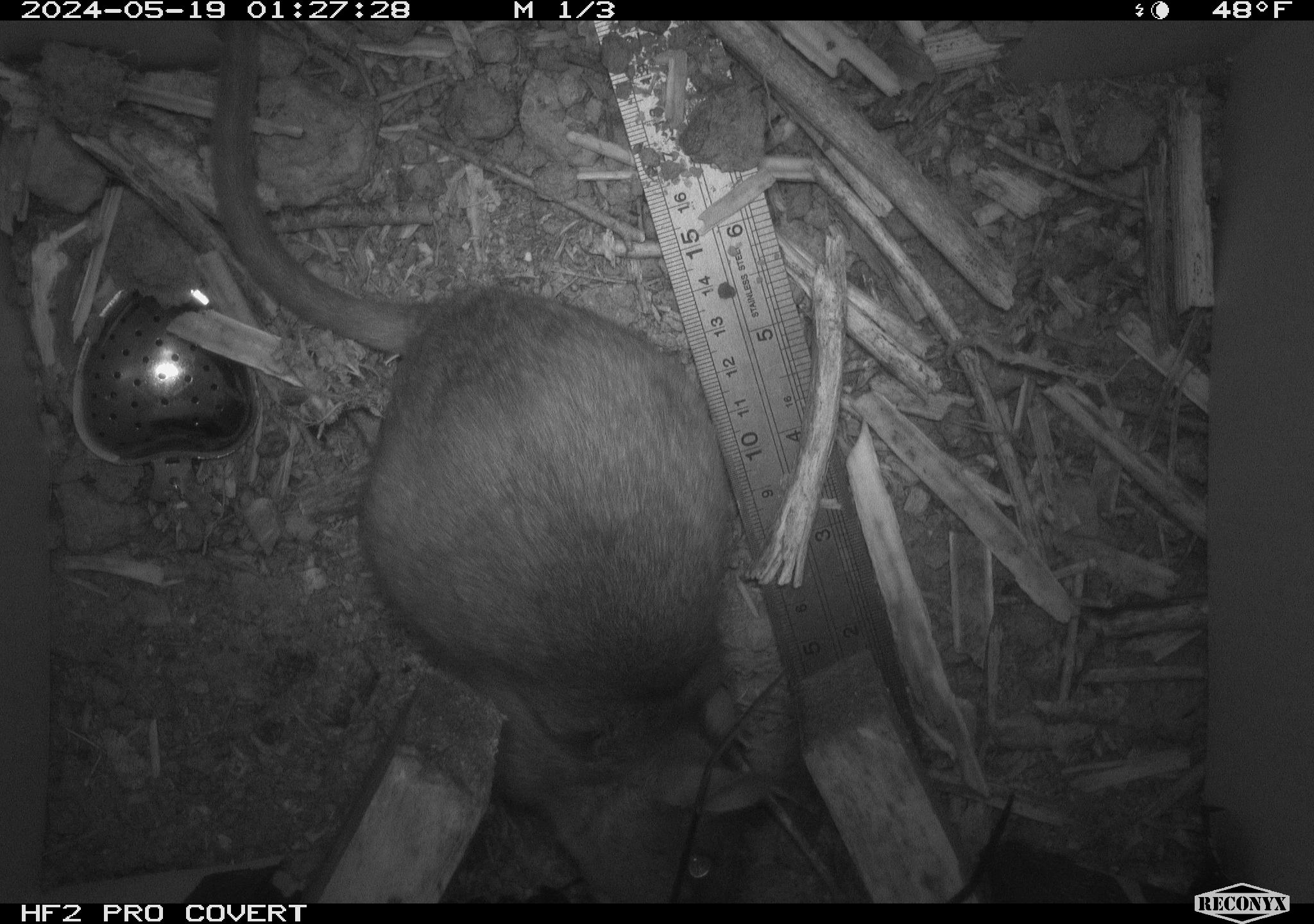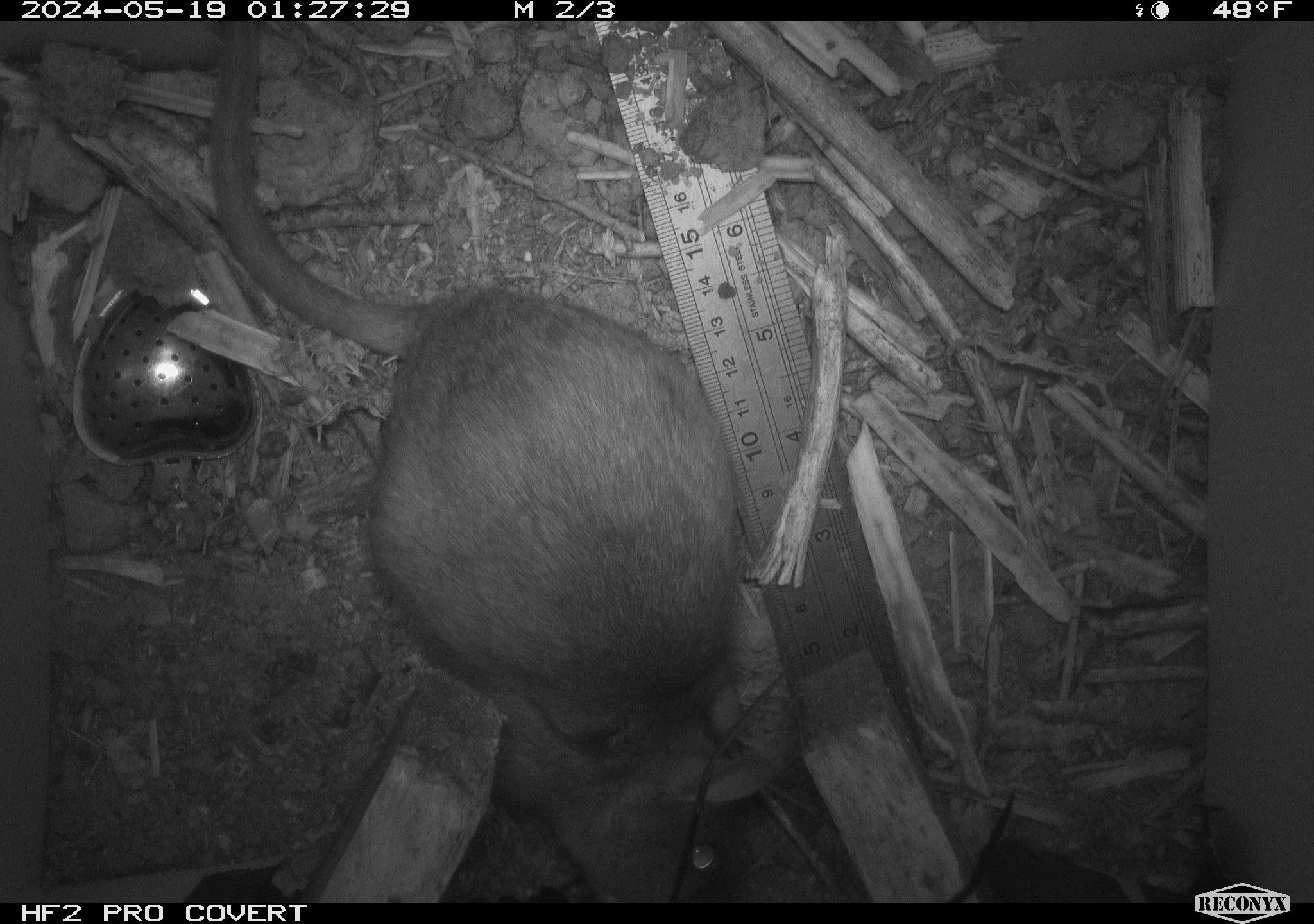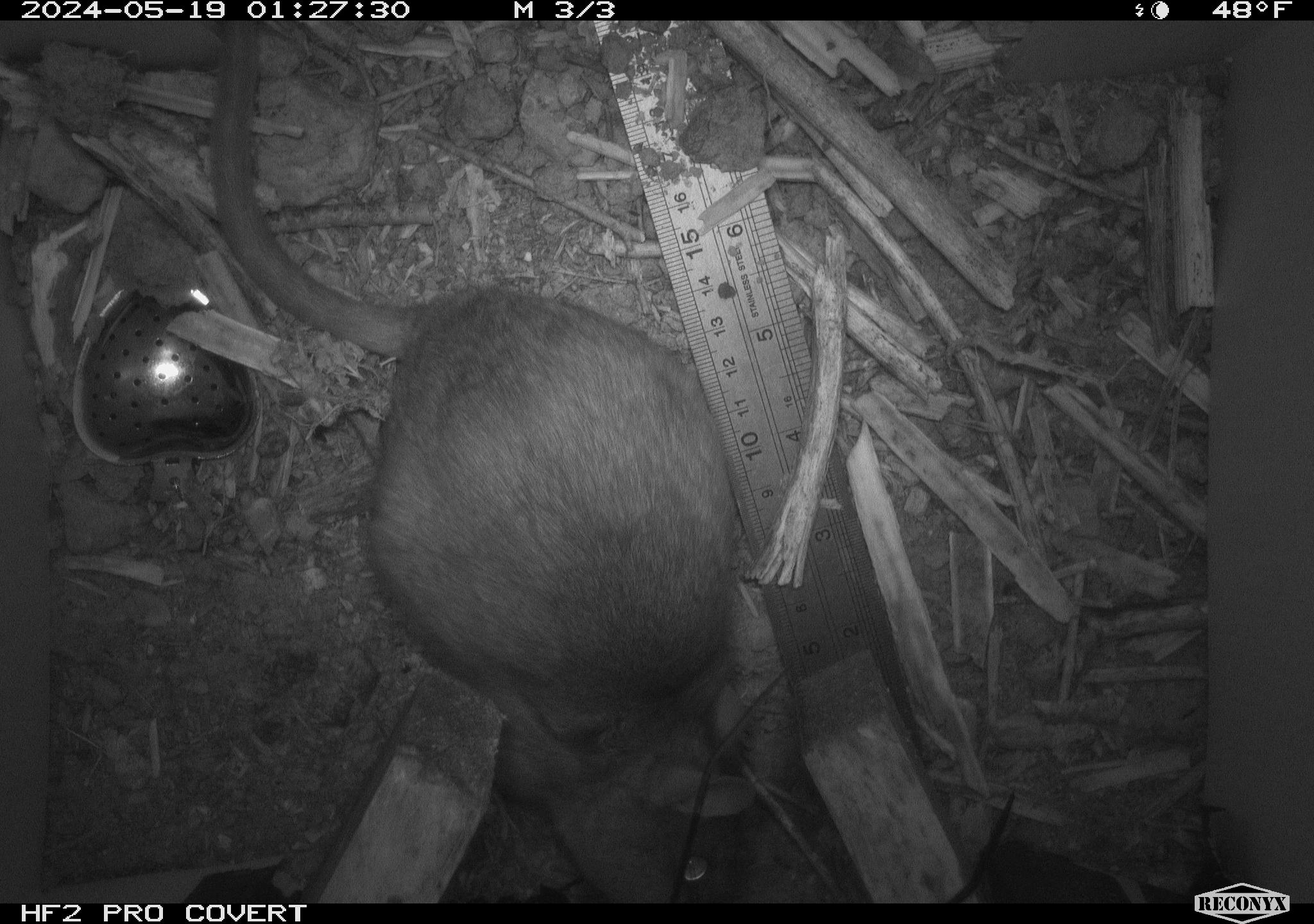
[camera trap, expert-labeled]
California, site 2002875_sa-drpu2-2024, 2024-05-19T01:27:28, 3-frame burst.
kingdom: Animalia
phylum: Chordata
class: Mammalia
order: Rodentia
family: Cricetidae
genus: Neotoma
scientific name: Neotoma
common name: pack rat or woodrat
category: neotoma species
Neotoma species (pack rat or woodrat) (Neotoma).